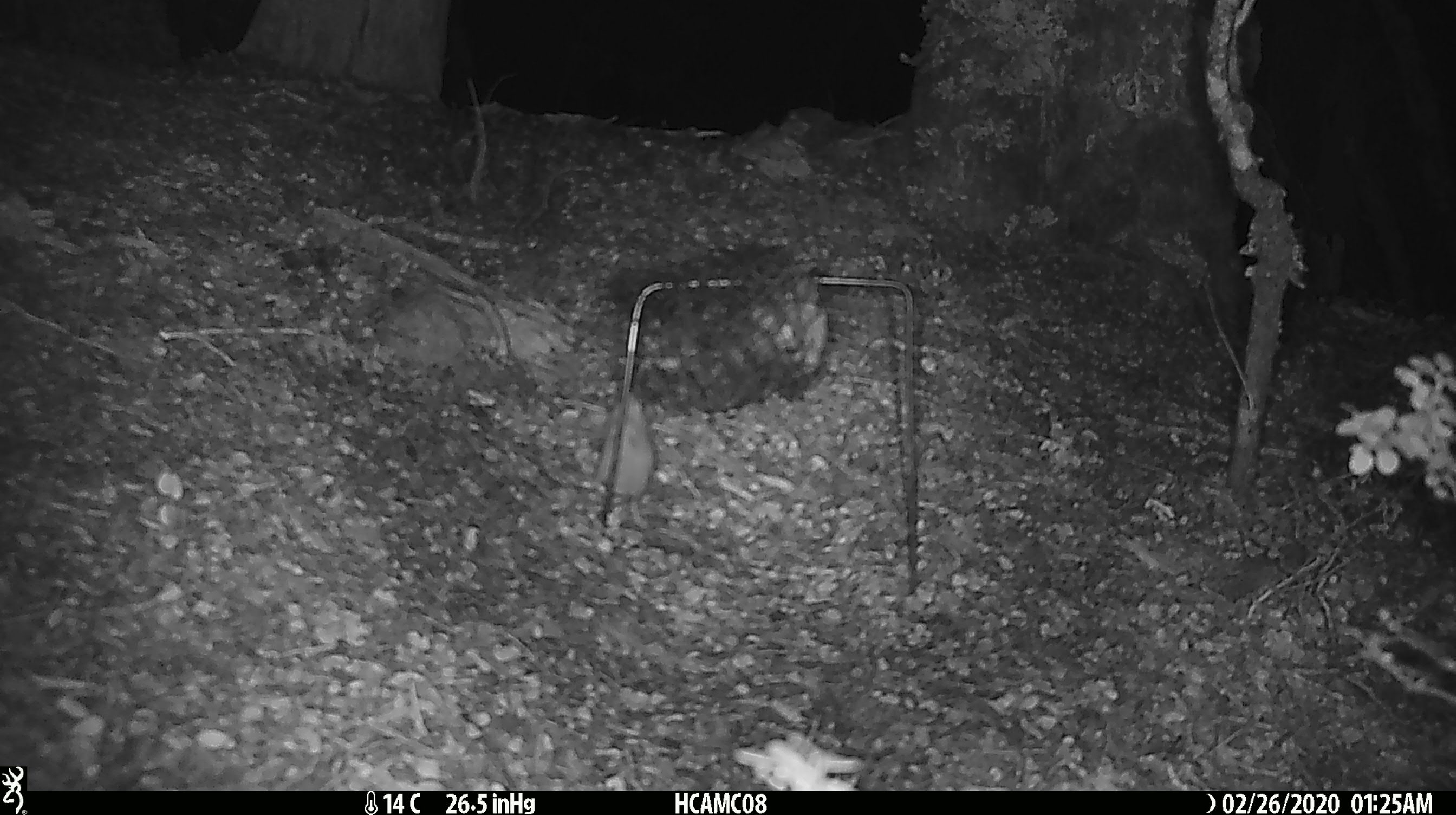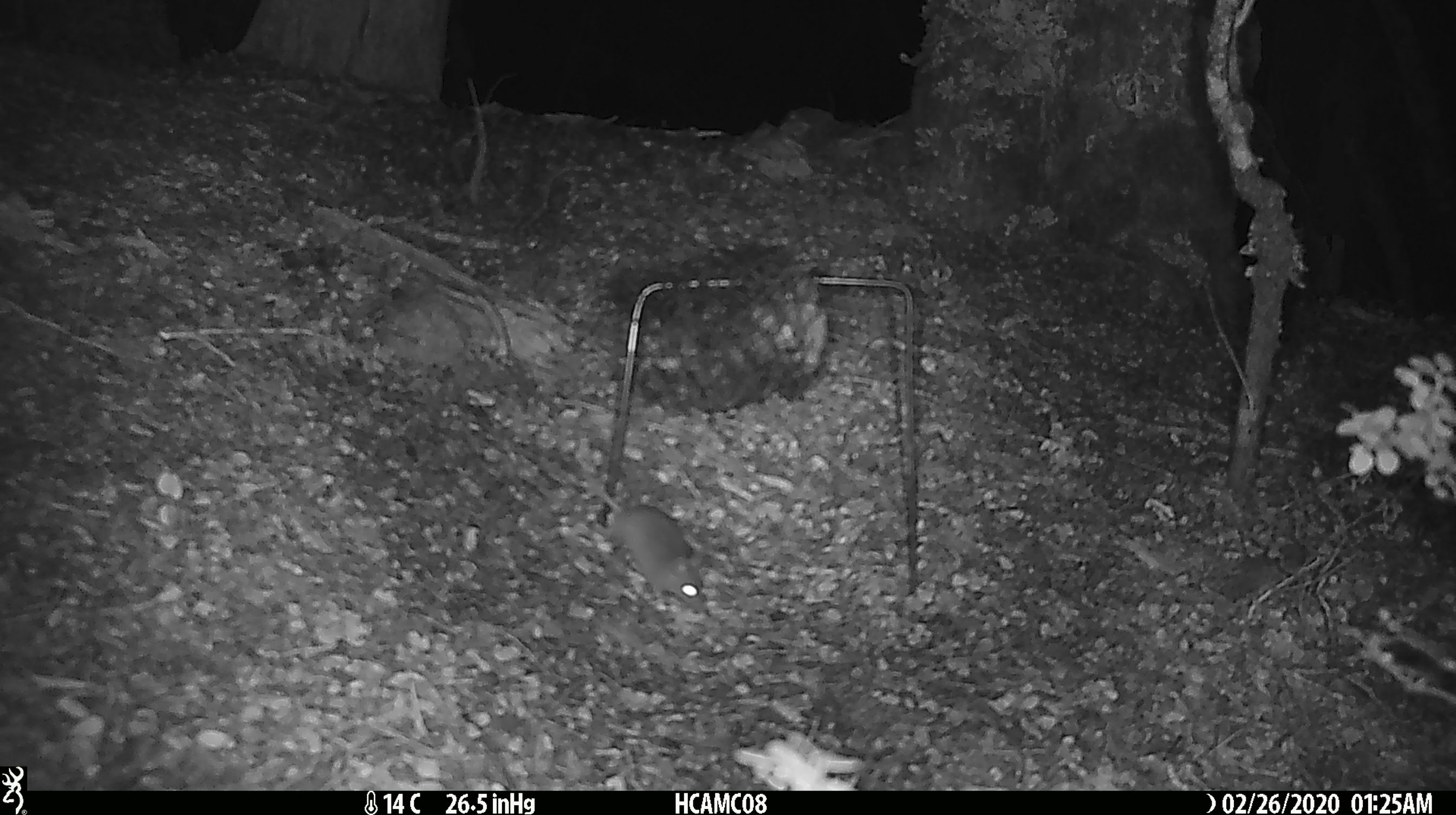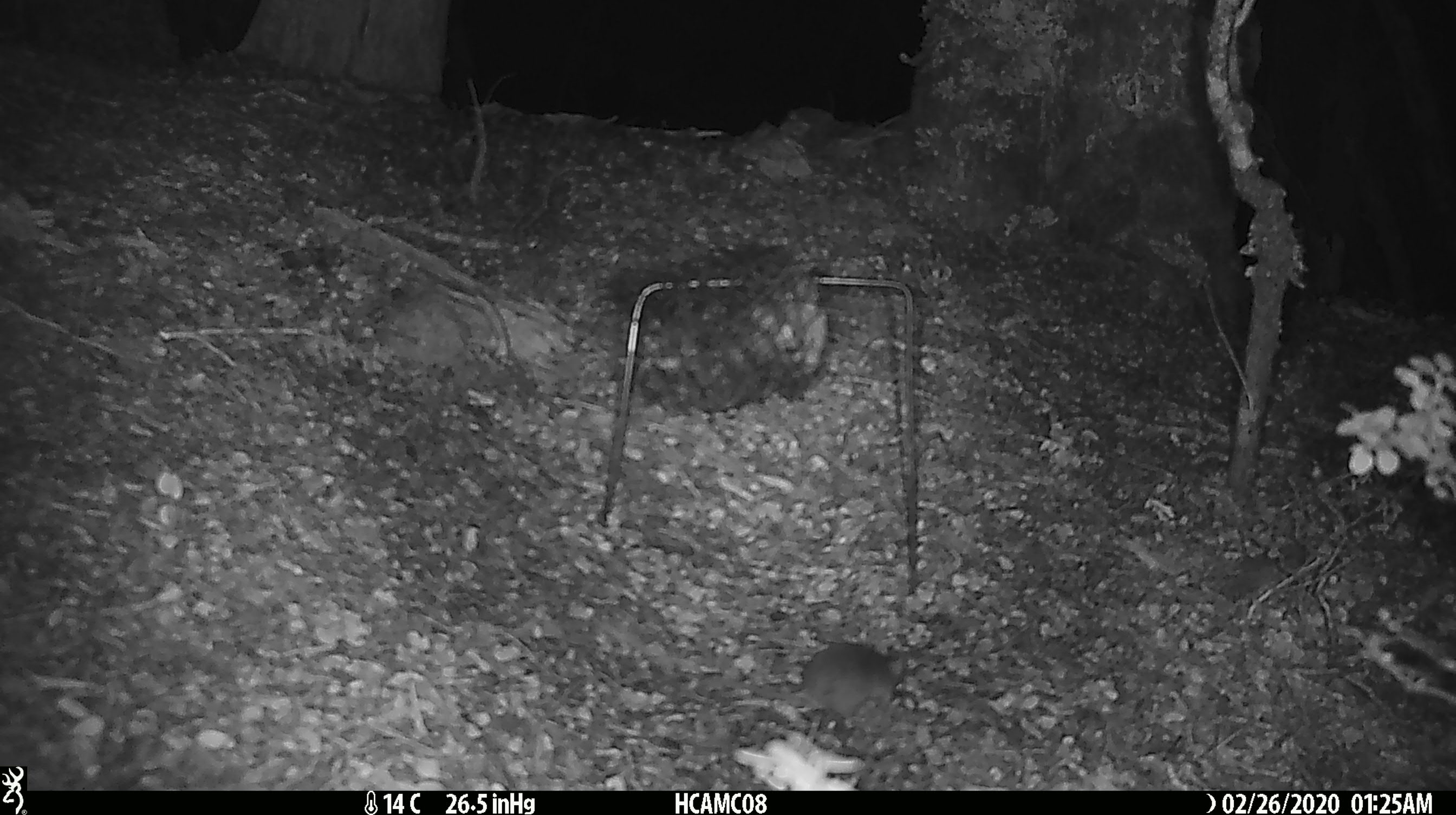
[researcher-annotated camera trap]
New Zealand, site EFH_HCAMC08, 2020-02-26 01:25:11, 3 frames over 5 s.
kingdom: Animalia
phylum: Chordata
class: Mammalia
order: Rodentia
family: Muridae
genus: Mus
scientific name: Mus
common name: mouse